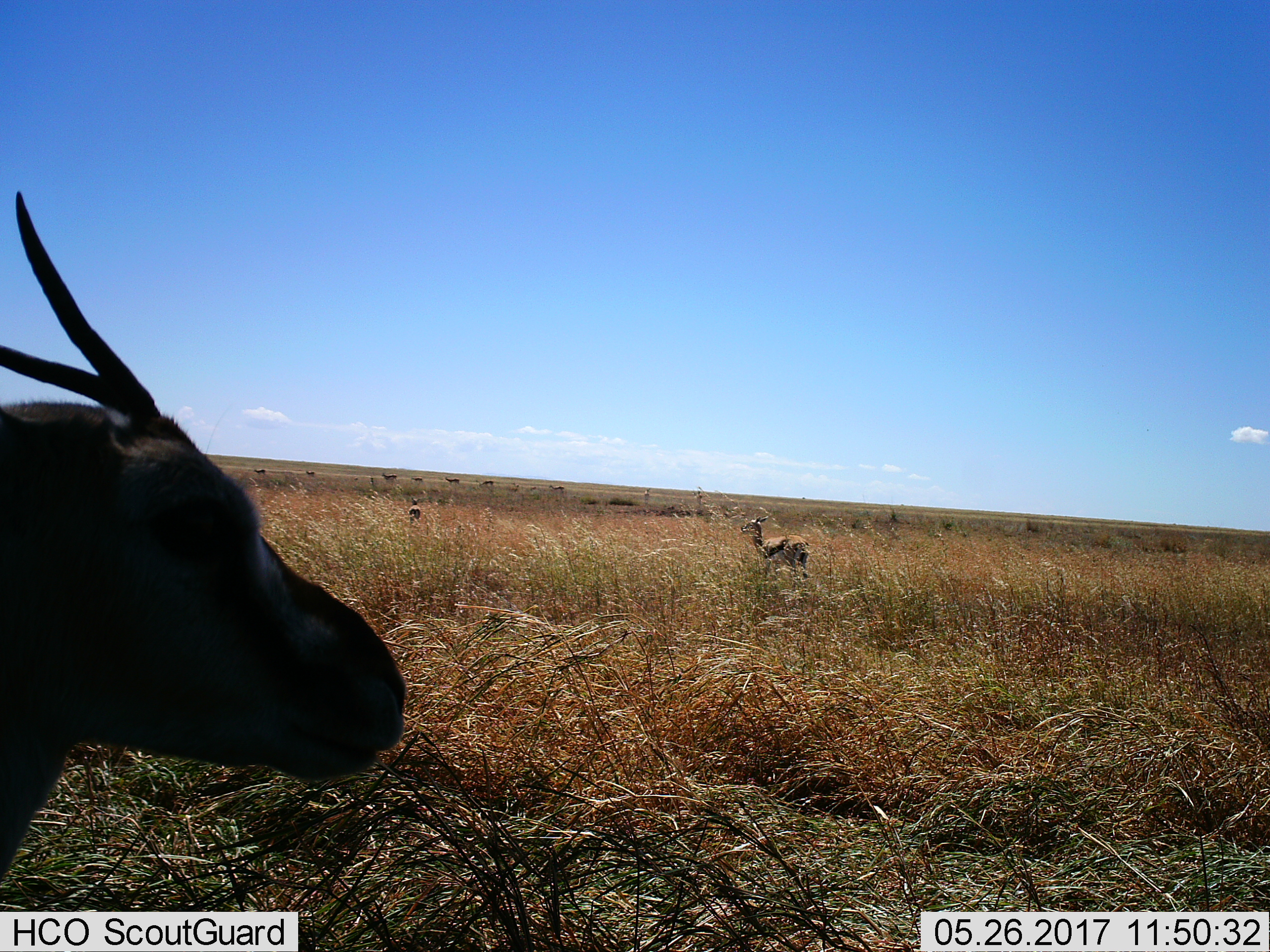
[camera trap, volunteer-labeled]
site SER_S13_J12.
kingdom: Animalia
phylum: Chordata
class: Mammalia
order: Artiodactyla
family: Bovidae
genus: Eudorcas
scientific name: Eudorcas thomsonii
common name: thomson's gazelle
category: gazellethomsons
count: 11-50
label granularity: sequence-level